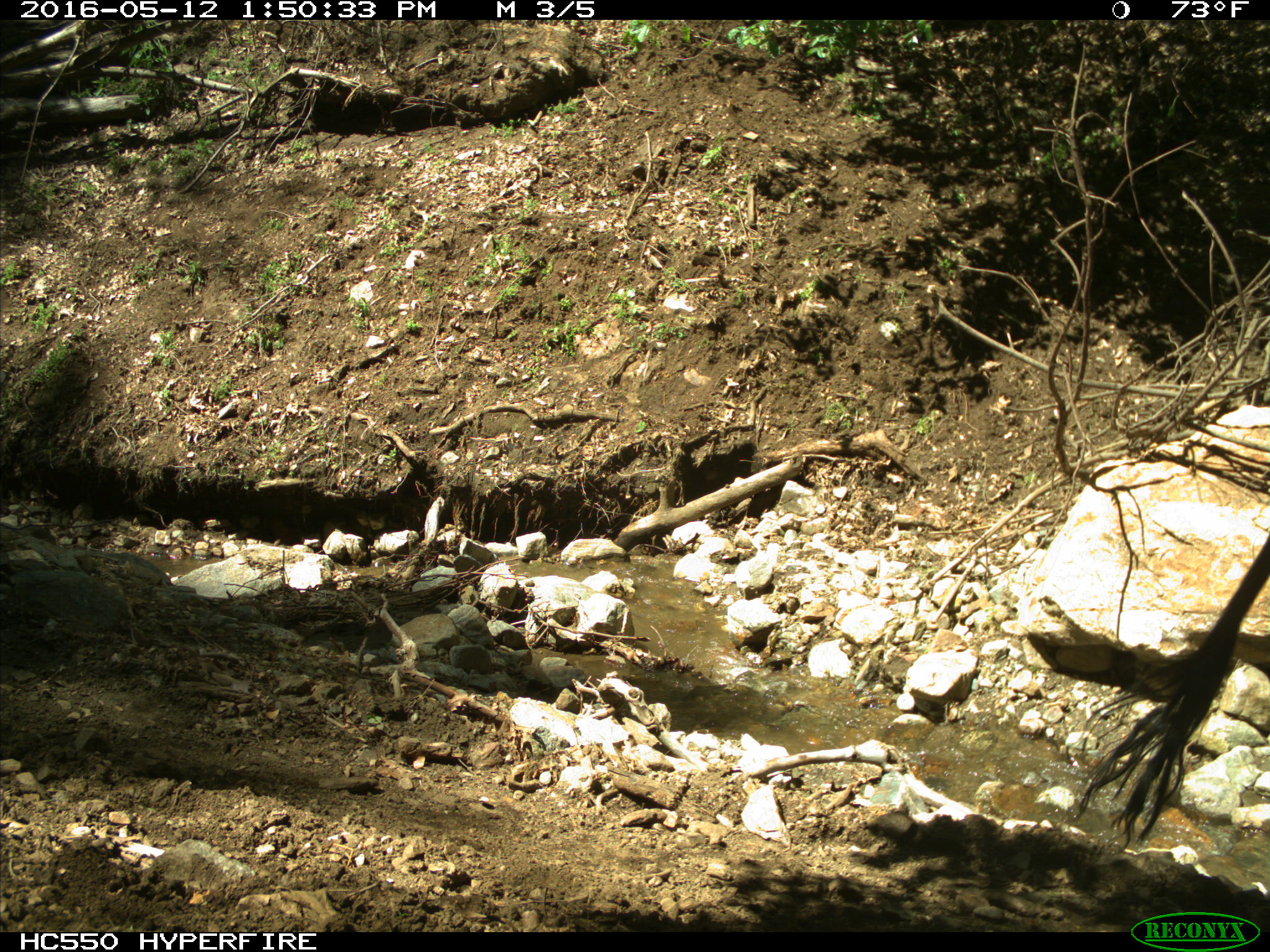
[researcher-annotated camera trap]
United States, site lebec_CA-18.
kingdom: Animalia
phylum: Chordata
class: Mammalia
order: Artiodactyla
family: Bovidae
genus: Bos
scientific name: Bos taurus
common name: domestic cow